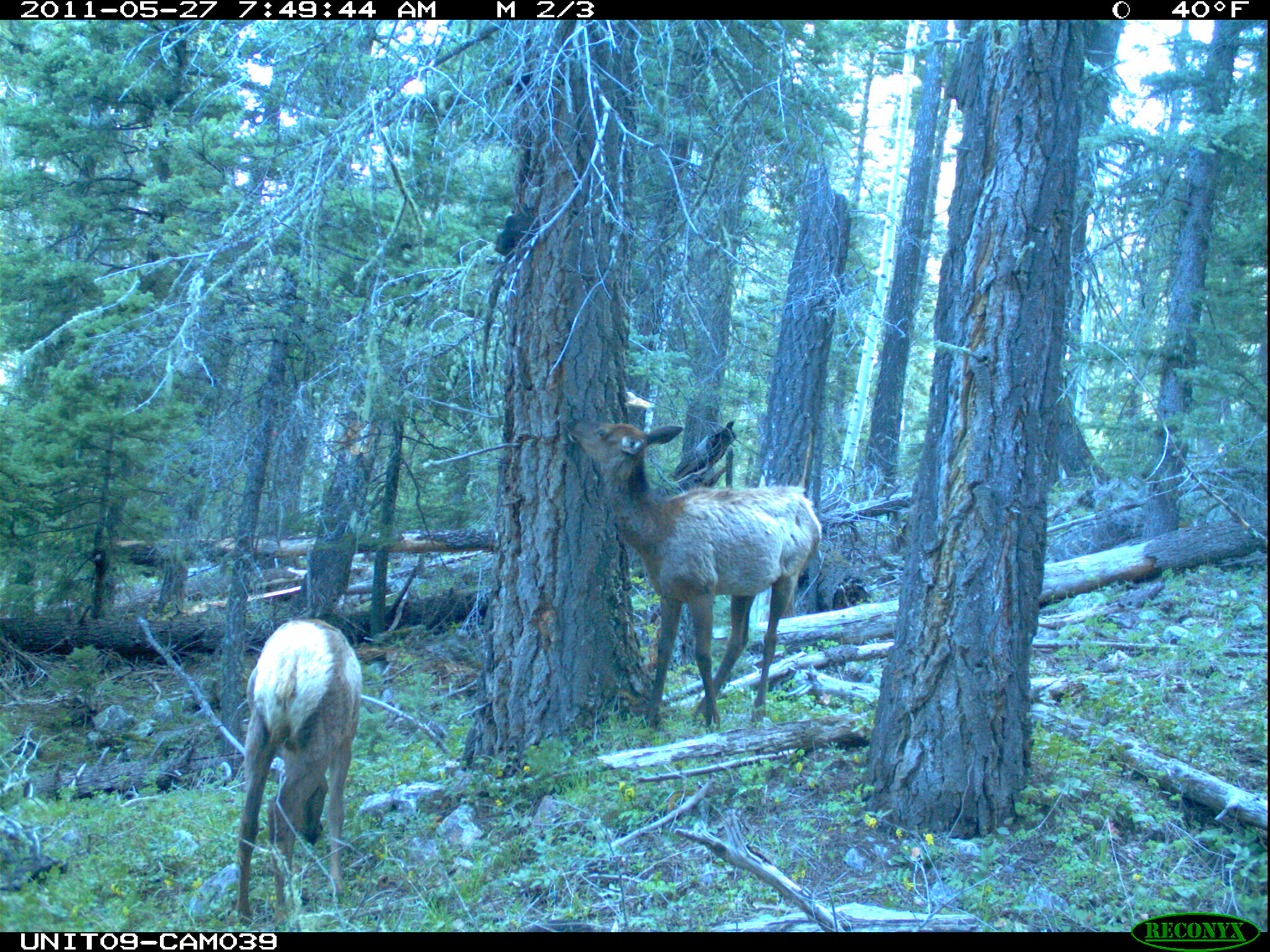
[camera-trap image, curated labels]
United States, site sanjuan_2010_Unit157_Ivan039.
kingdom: Animalia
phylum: Chordata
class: Mammalia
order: Artiodactyla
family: Cervidae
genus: Cervus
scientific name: Cervus elaphus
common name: red deer